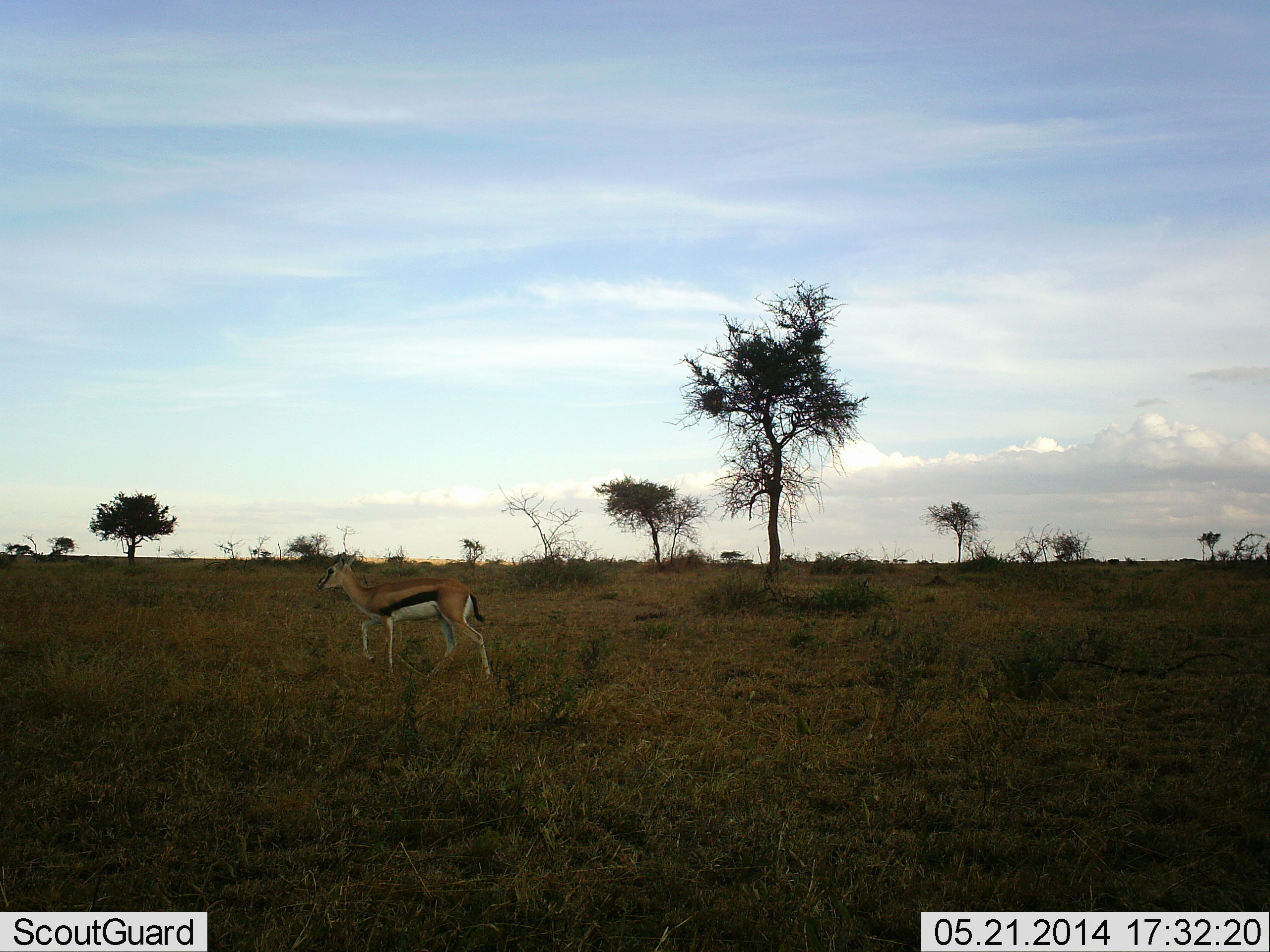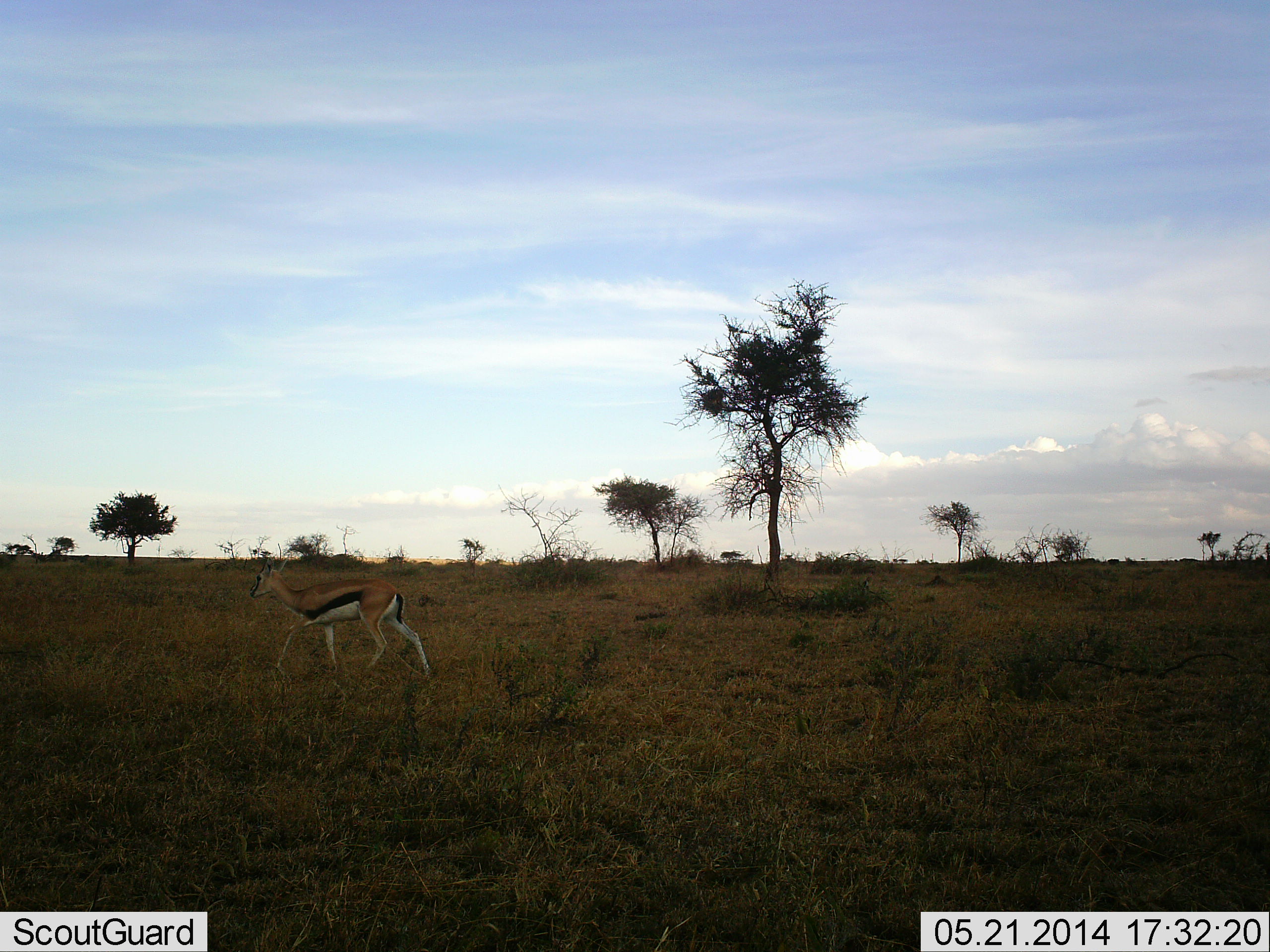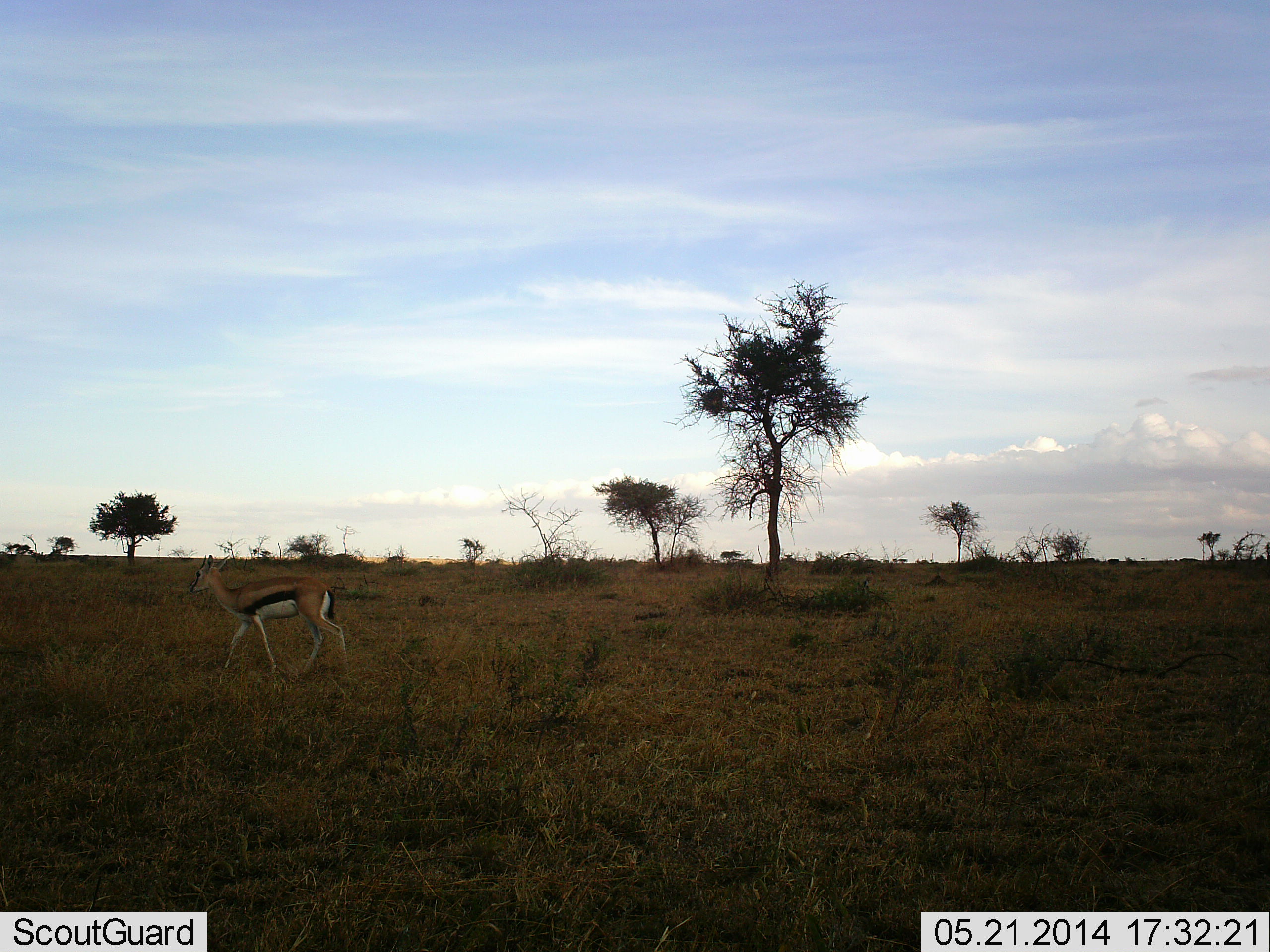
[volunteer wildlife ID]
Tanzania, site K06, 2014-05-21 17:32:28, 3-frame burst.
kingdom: Animalia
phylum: Chordata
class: Mammalia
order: Artiodactyla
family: Bovidae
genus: Eudorcas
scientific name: Eudorcas thomsonii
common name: thomson's gazelle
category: gazellethomsons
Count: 1.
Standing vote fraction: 0%.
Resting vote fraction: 0%.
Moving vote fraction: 100%.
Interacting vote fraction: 0%.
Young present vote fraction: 0%.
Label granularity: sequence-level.